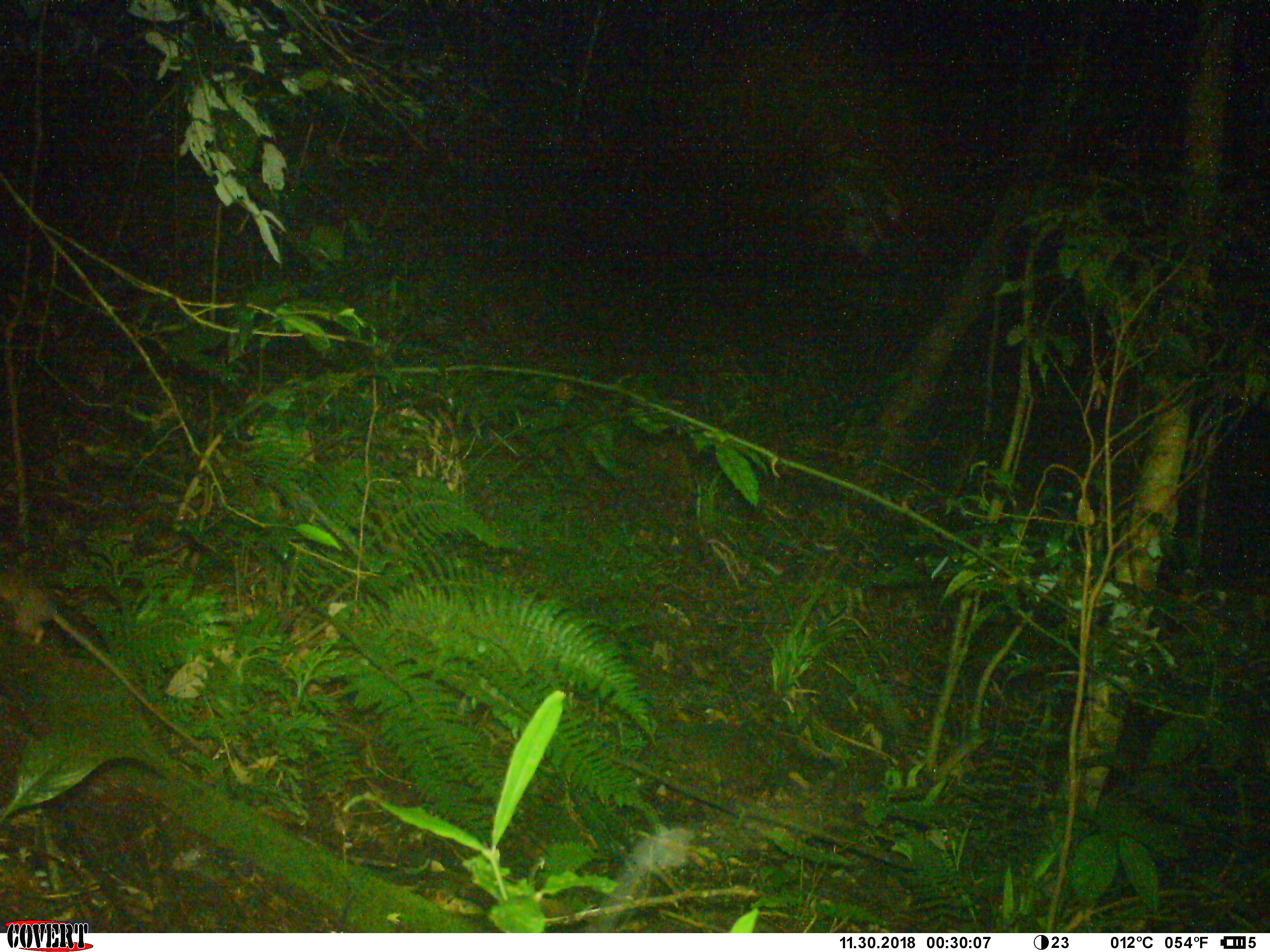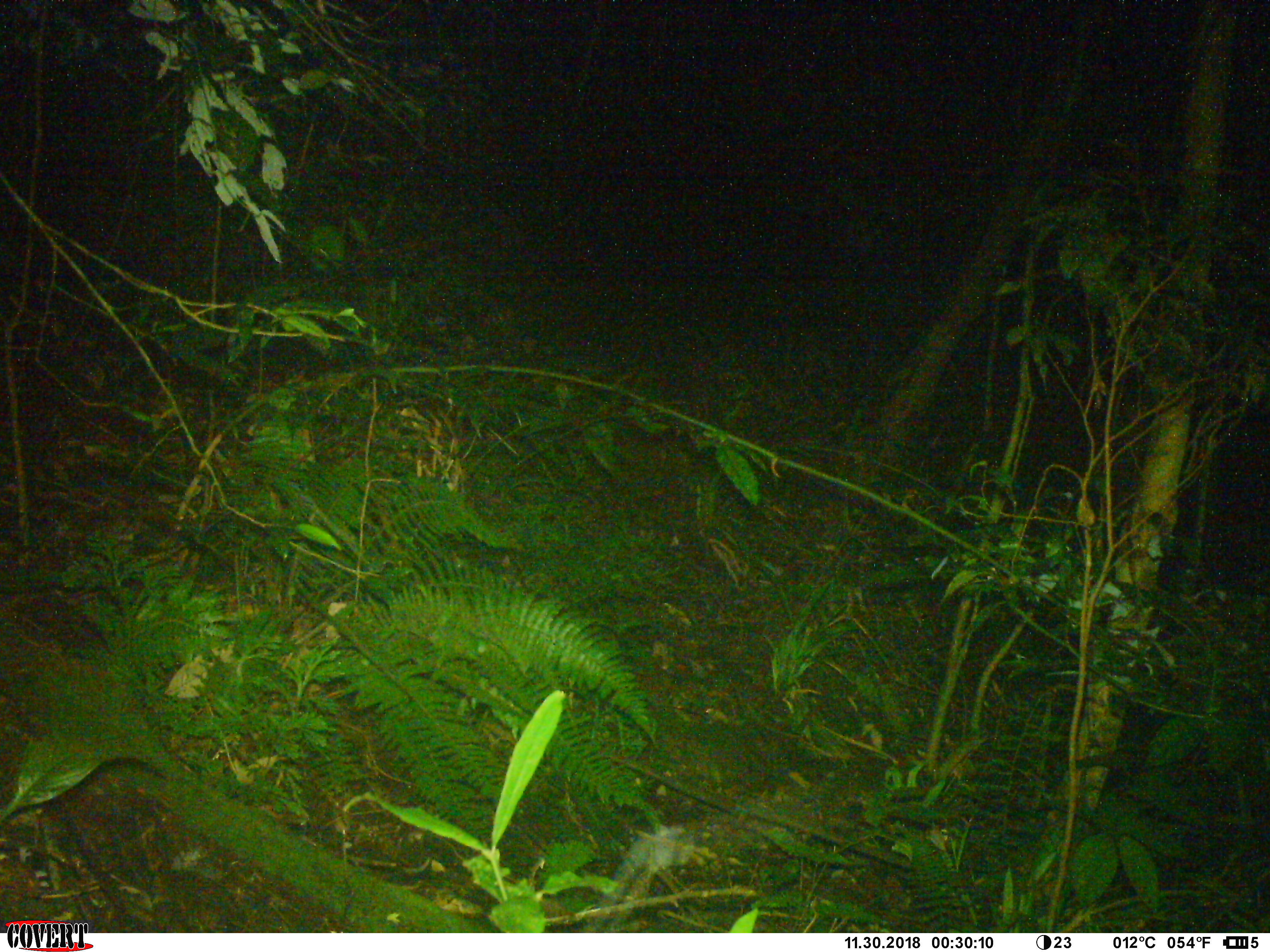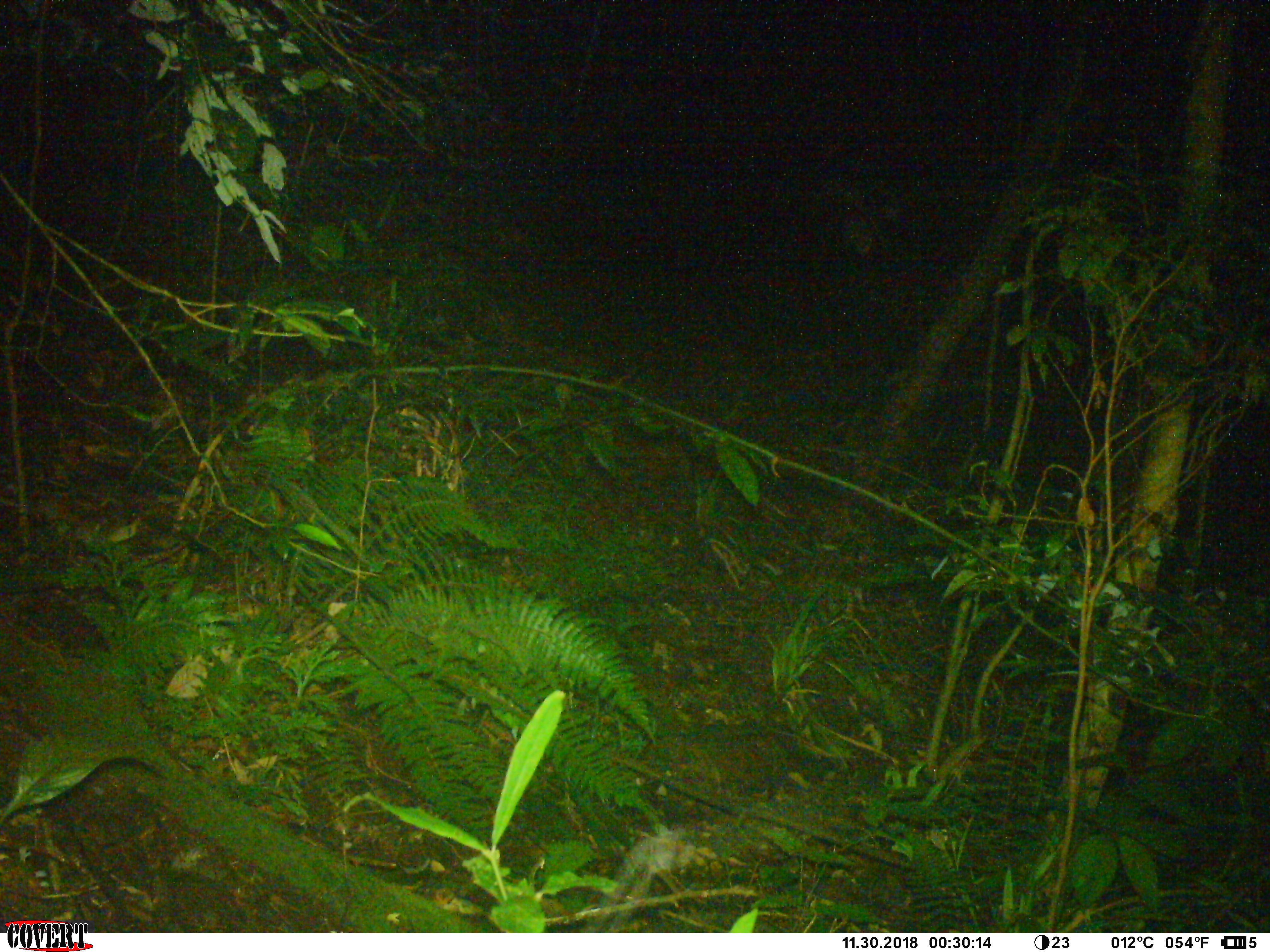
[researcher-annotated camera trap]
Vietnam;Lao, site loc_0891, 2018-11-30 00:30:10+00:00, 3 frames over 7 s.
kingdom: Animalia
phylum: Chordata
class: Mammalia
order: Rodentia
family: Muridae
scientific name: Muridae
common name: old-world mice and rats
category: unidentified murid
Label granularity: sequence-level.